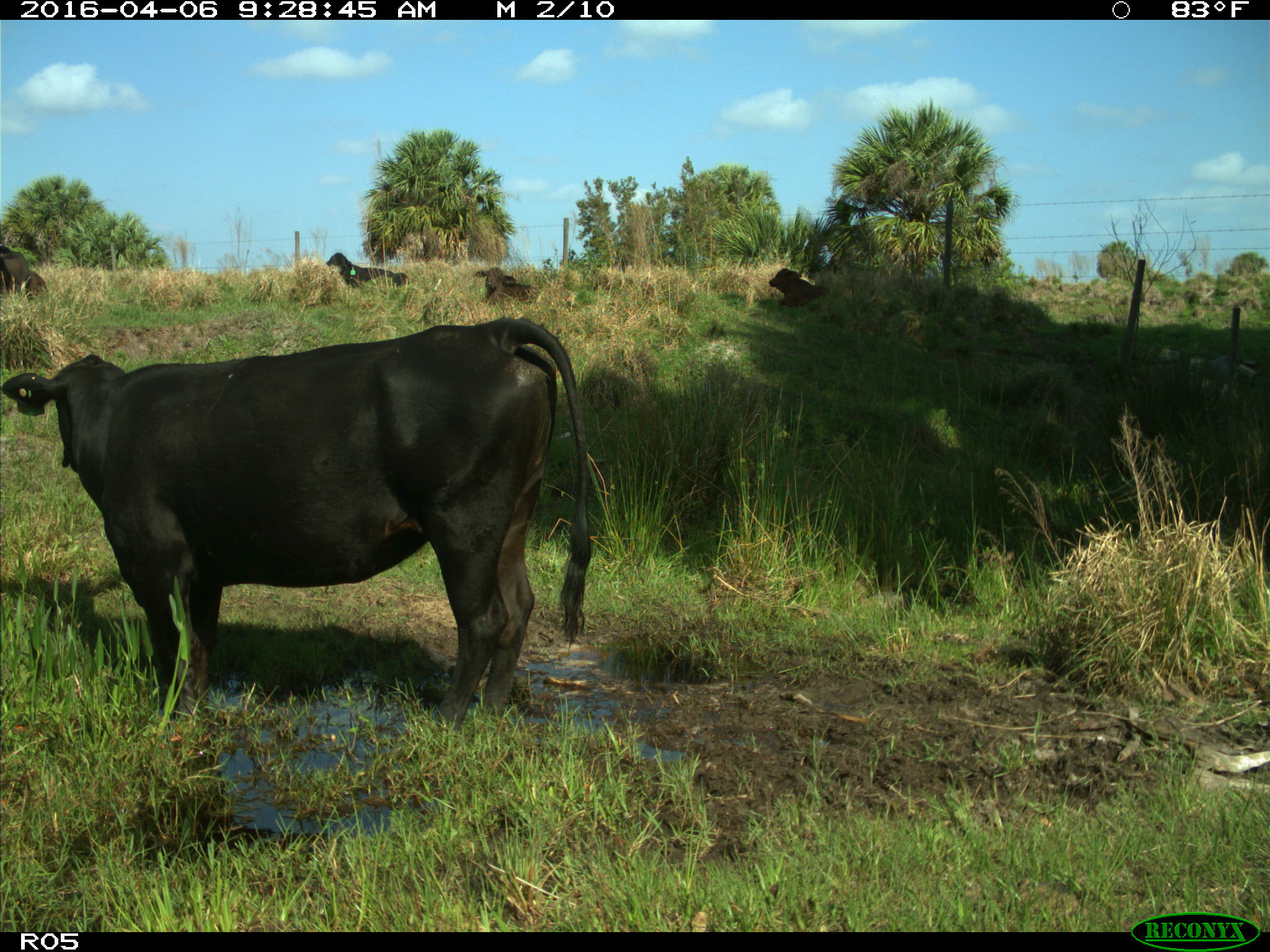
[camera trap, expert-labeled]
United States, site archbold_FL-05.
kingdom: Animalia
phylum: Chordata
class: Mammalia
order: Artiodactyla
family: Bovidae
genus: Bos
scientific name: Bos taurus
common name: domestic cow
Bos taurus (domestic cow).